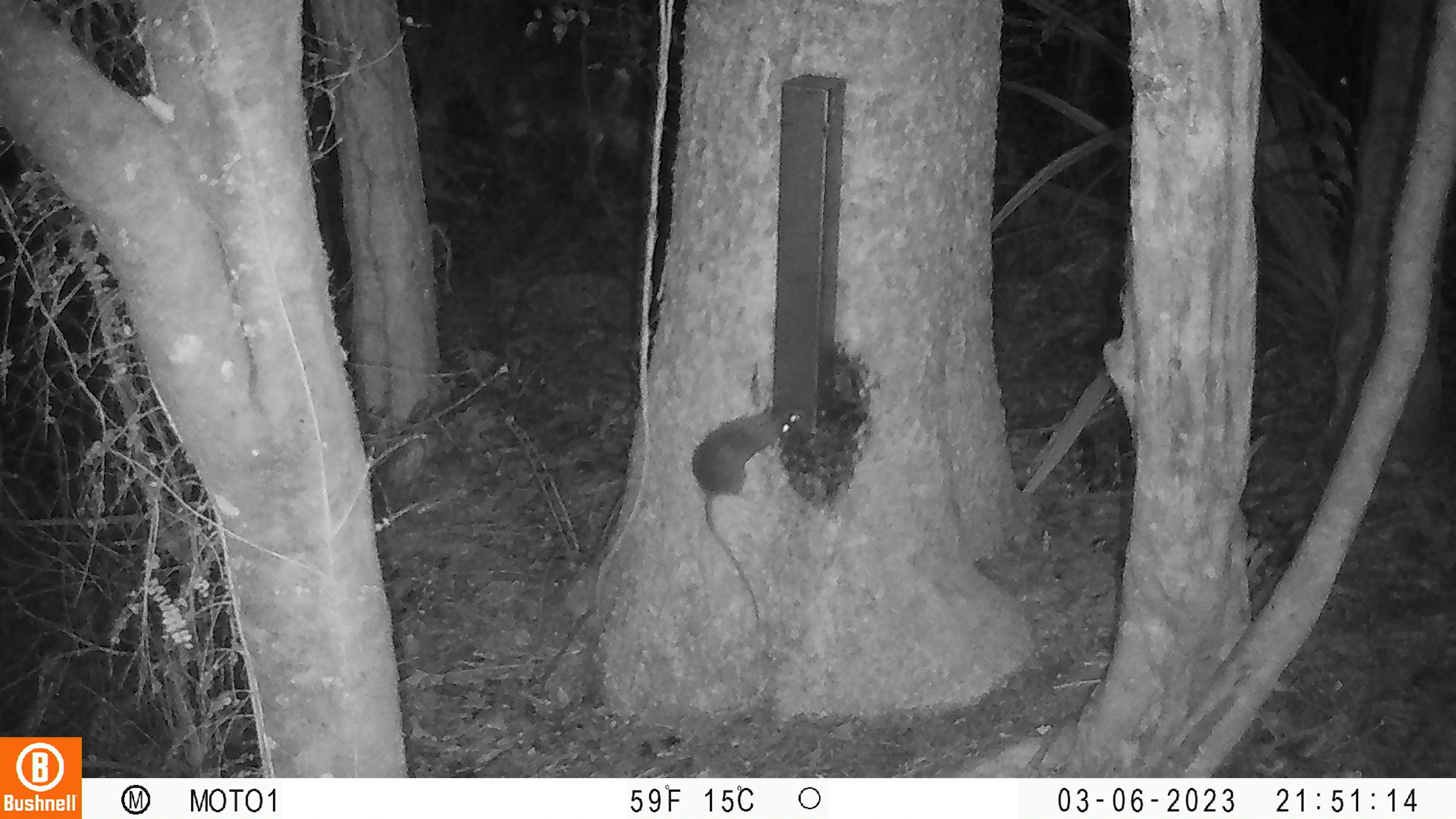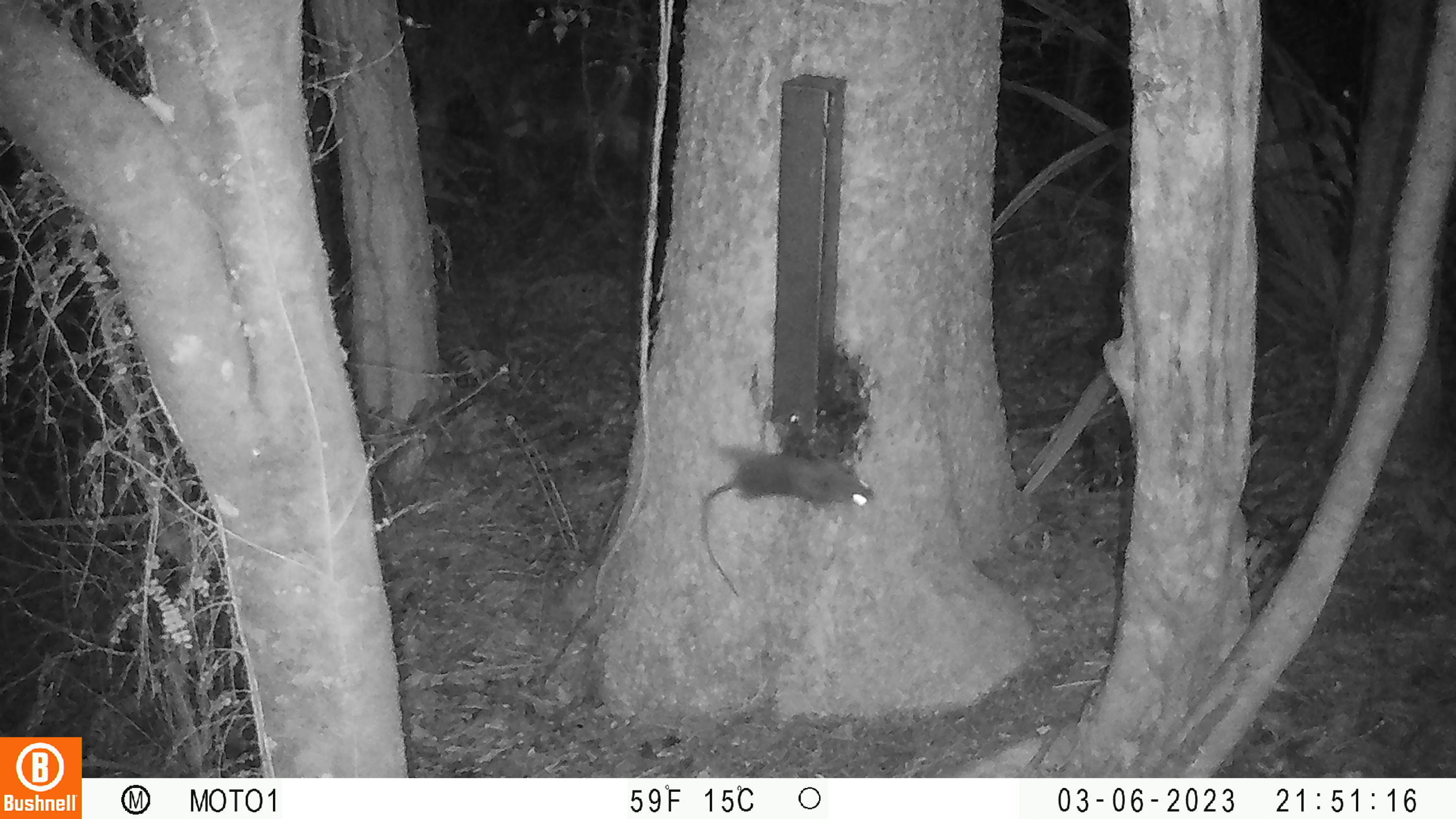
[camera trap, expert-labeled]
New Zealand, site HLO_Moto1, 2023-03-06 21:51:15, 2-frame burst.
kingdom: Animalia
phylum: Chordata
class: Mammalia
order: Rodentia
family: Muridae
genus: Rattus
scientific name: Rattus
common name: rat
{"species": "rat (Rattus)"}